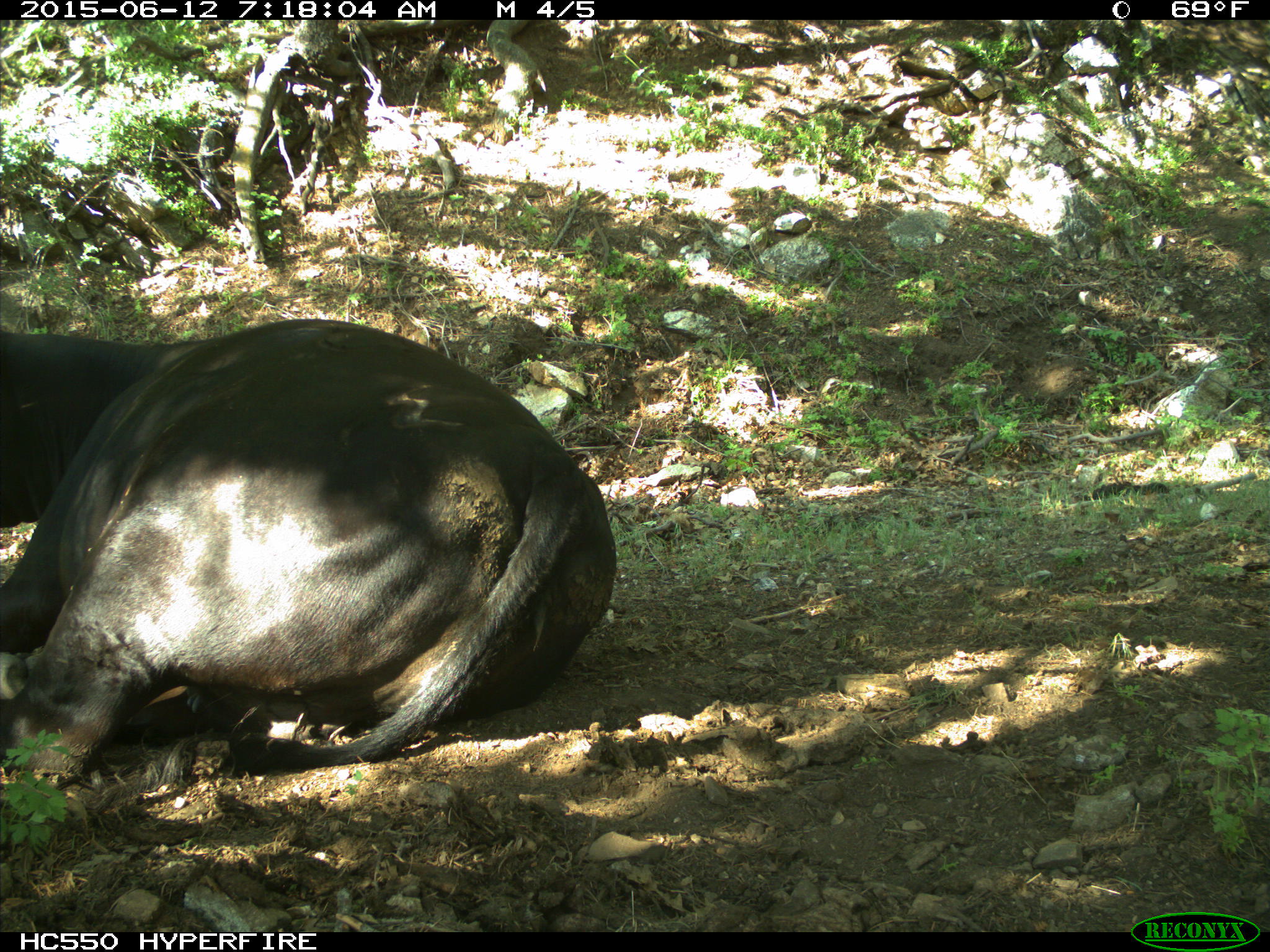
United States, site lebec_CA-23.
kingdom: Animalia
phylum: Chordata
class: Mammalia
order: Artiodactyla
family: Bovidae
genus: Bos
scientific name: Bos taurus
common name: domestic cow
Bos taurus (domestic cow).